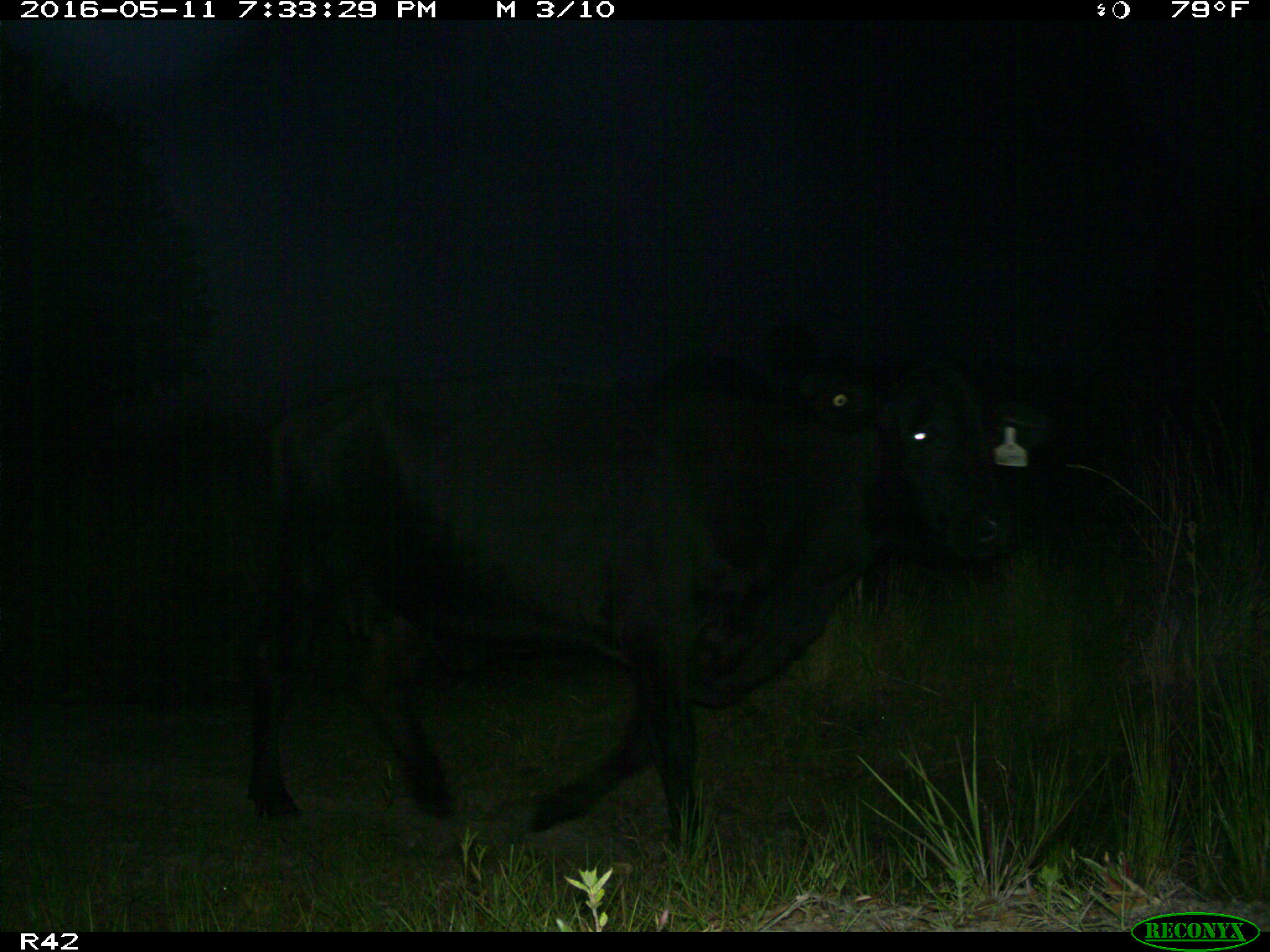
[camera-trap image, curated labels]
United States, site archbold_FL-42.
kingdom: Animalia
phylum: Chordata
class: Mammalia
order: Artiodactyla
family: Bovidae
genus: Bos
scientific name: Bos taurus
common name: domestic cow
Bos taurus (domestic cow).